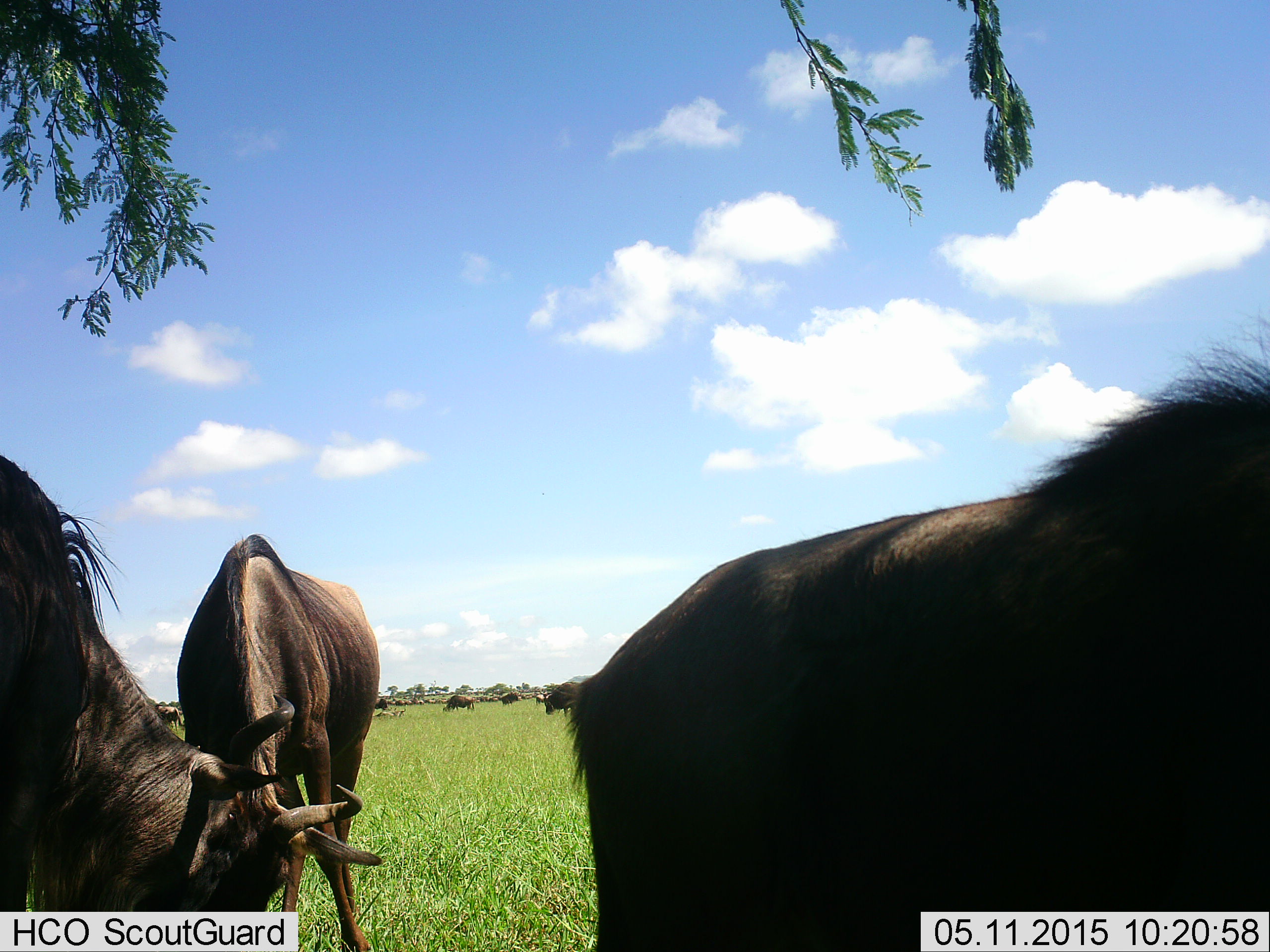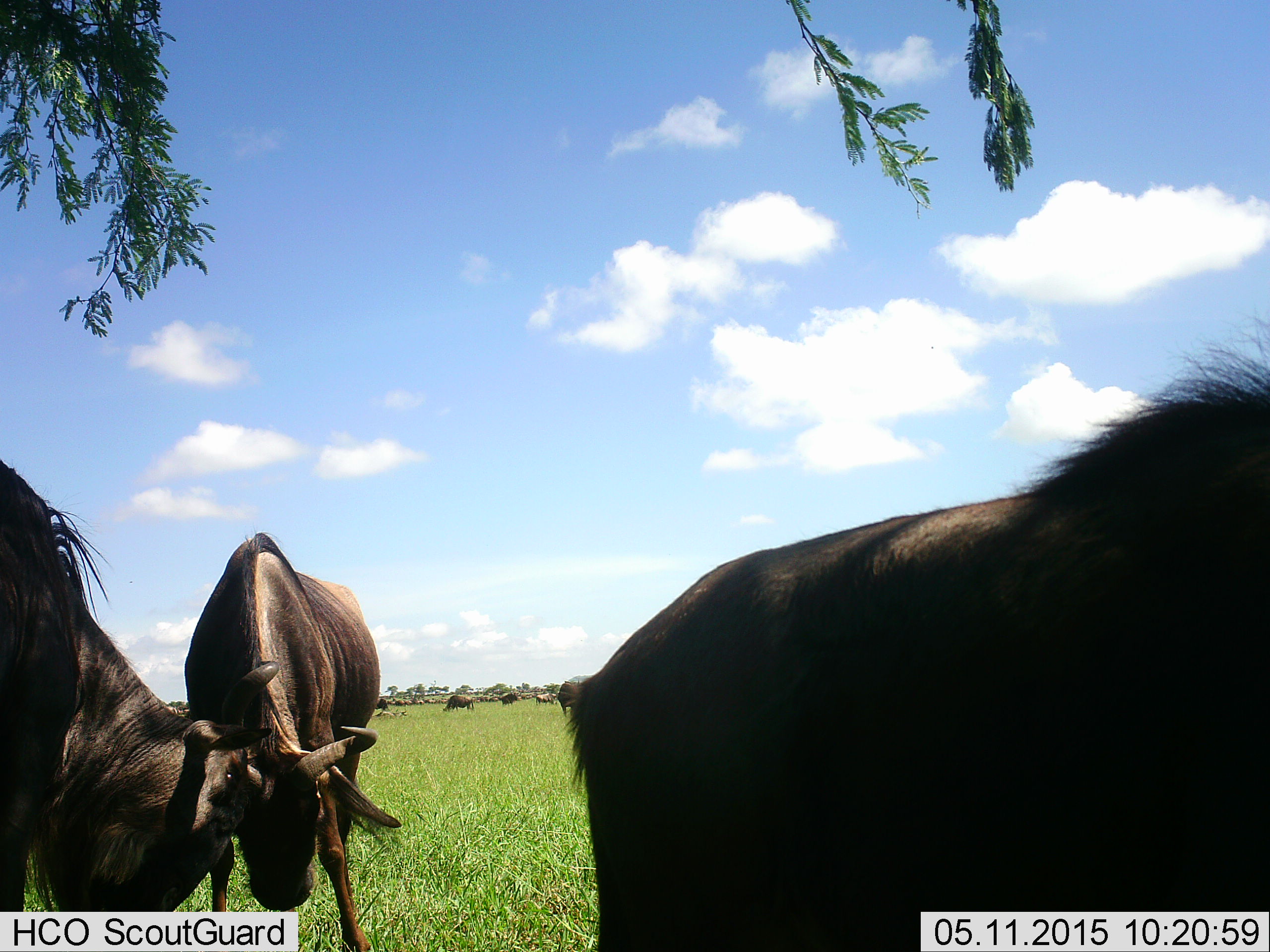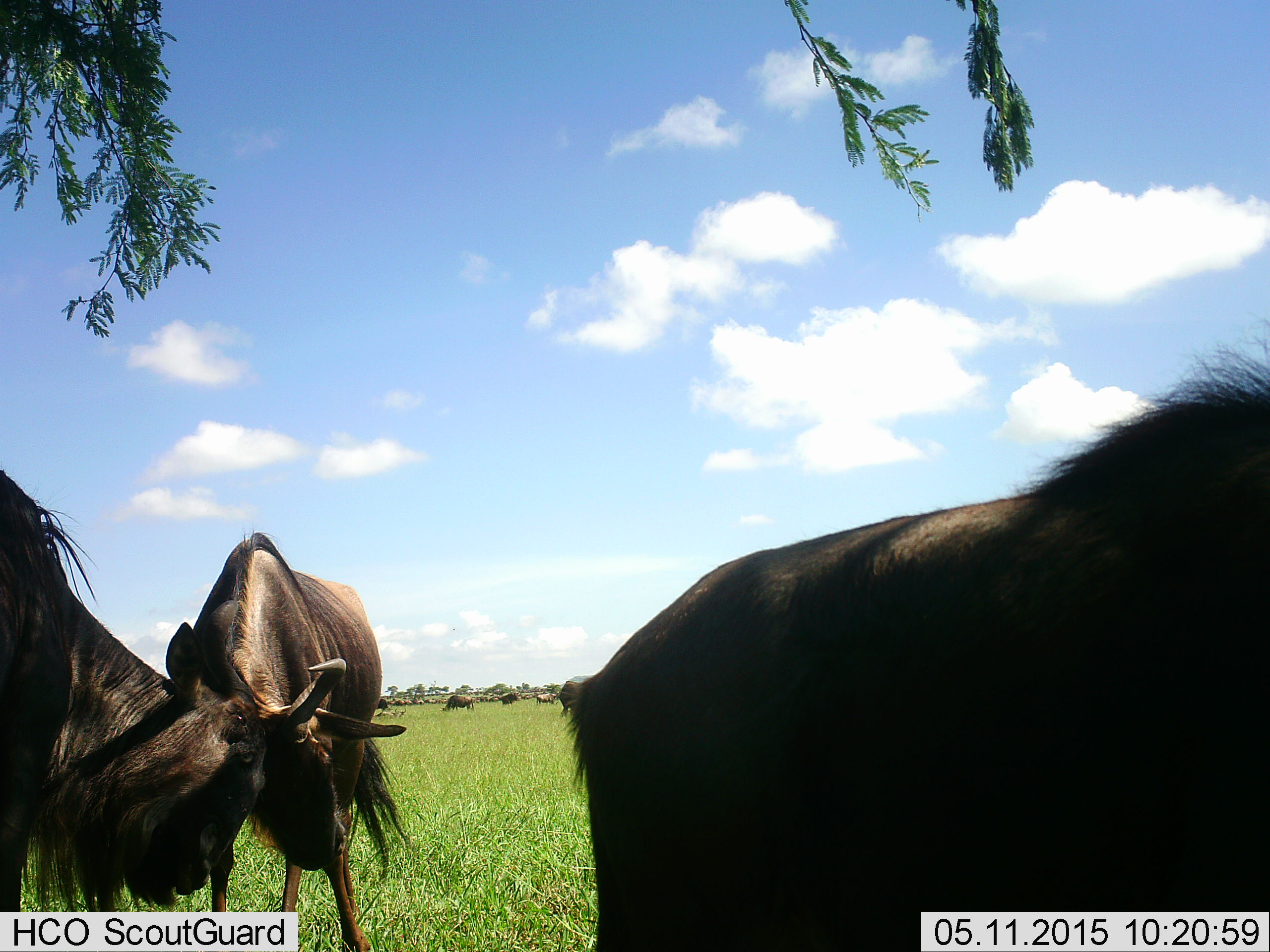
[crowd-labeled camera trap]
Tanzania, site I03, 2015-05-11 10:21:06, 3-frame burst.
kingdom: Animalia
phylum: Chordata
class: Mammalia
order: Artiodactyla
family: Bovidae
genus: Connochaetes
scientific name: Connochaetes taurinus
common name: blue wildebeest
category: wildebeest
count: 7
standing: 50%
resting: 20%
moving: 30%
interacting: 30%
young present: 0%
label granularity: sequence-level